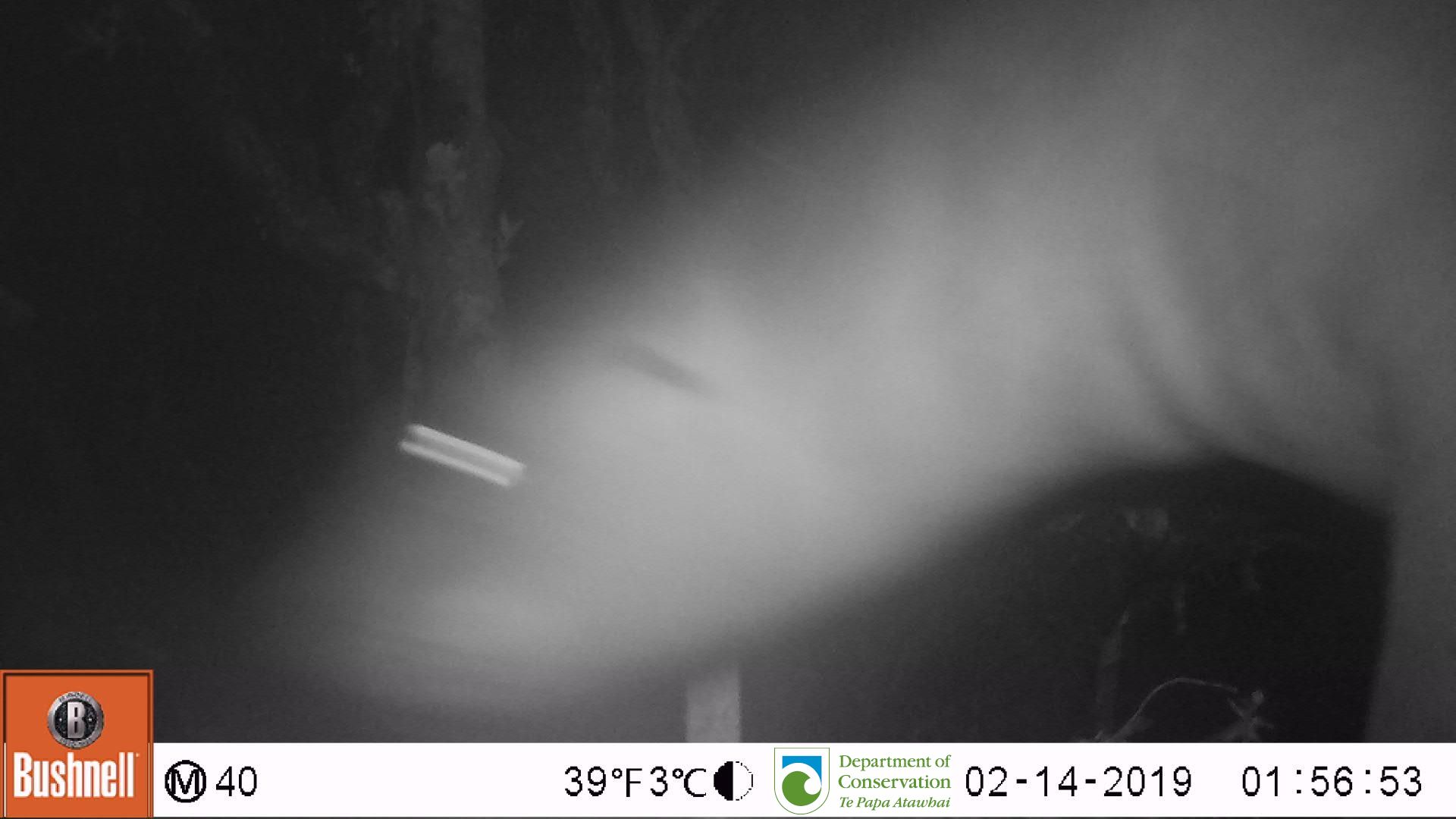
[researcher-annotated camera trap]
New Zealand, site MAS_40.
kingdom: Animalia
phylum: Chordata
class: Mammalia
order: Carnivora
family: Otariidae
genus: Phocarctos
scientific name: Phocarctos hookeri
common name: new zealand sea lion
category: sealion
Sealion (new zealand sea lion) (Phocarctos hookeri).